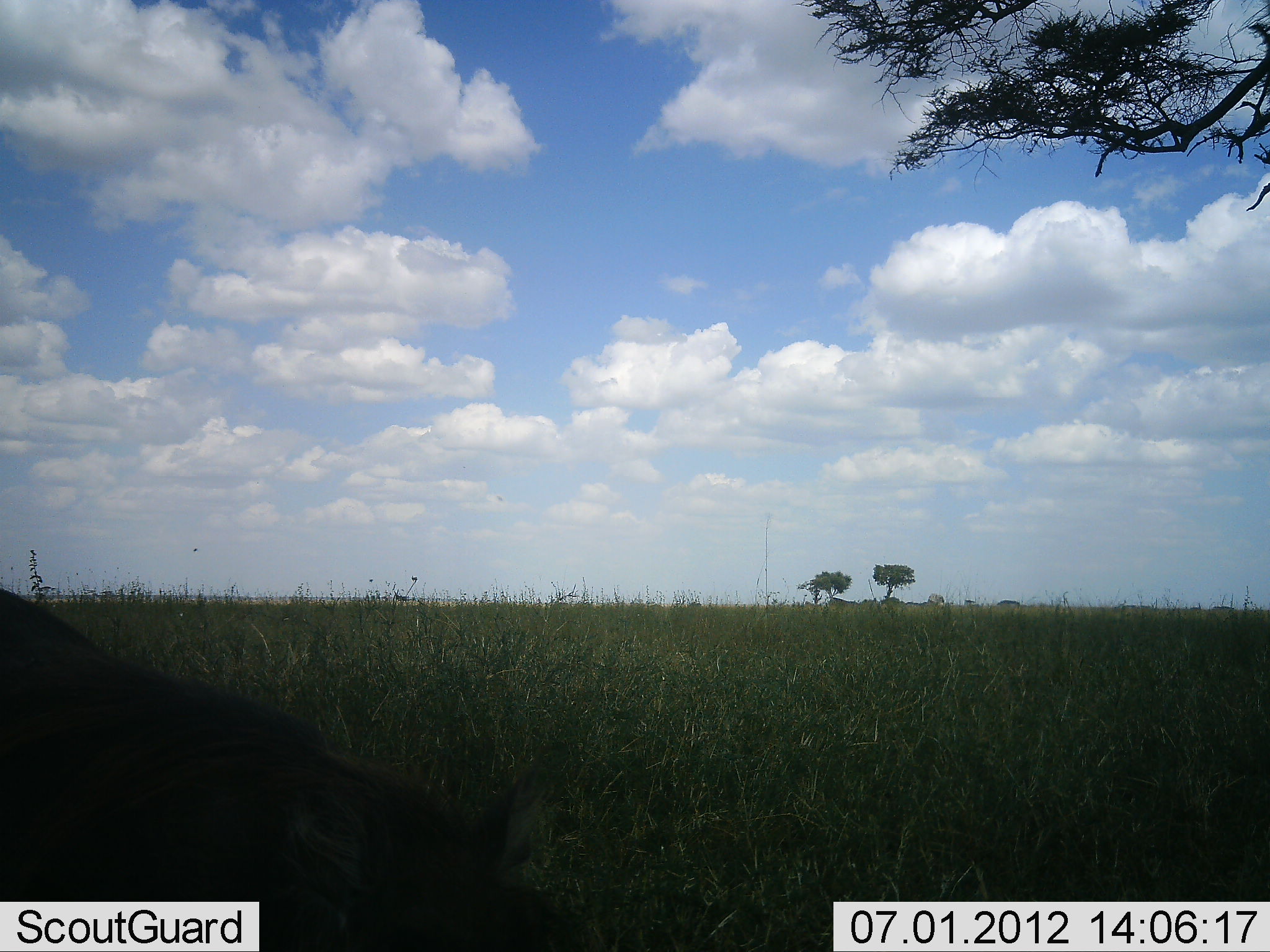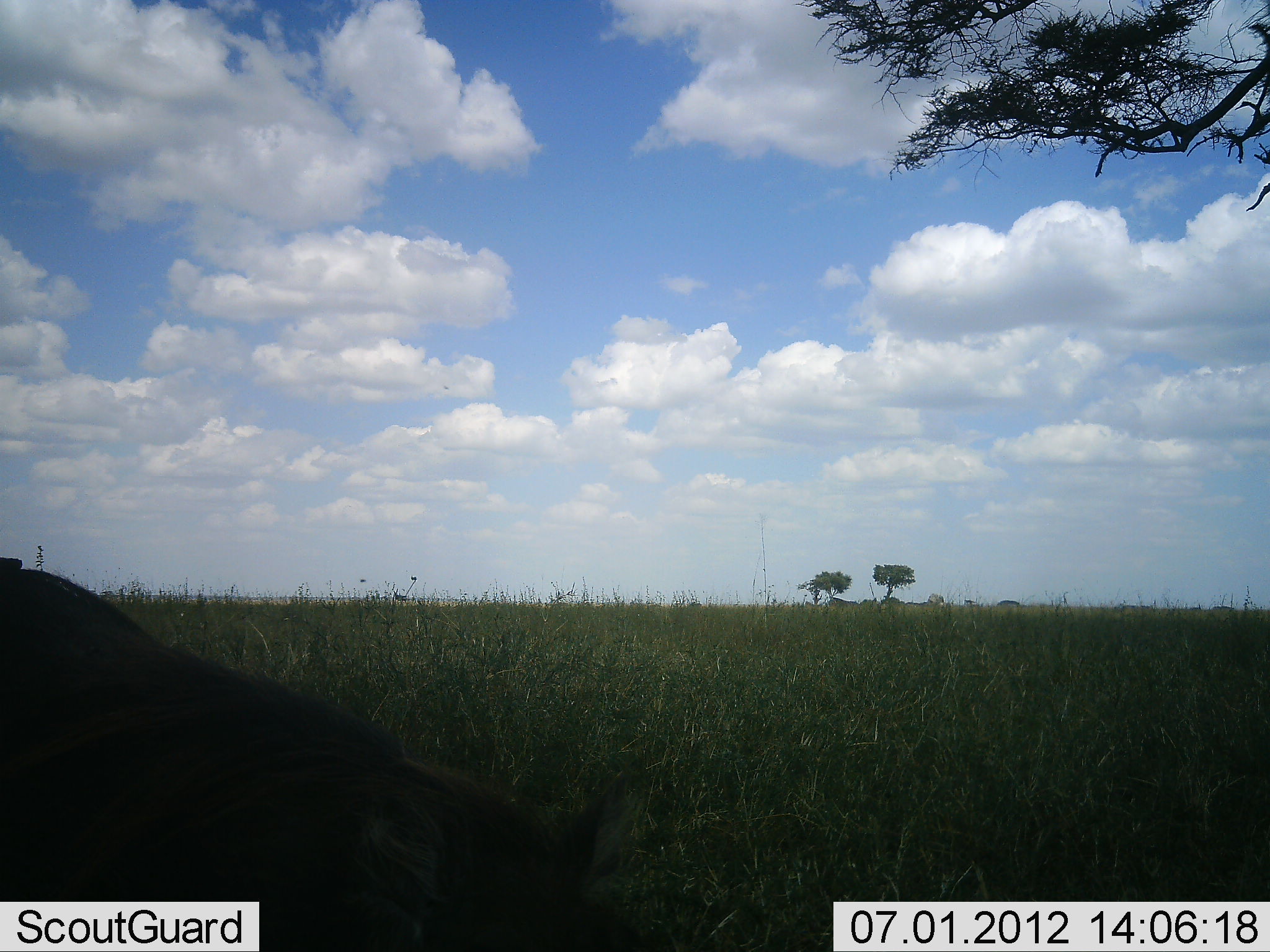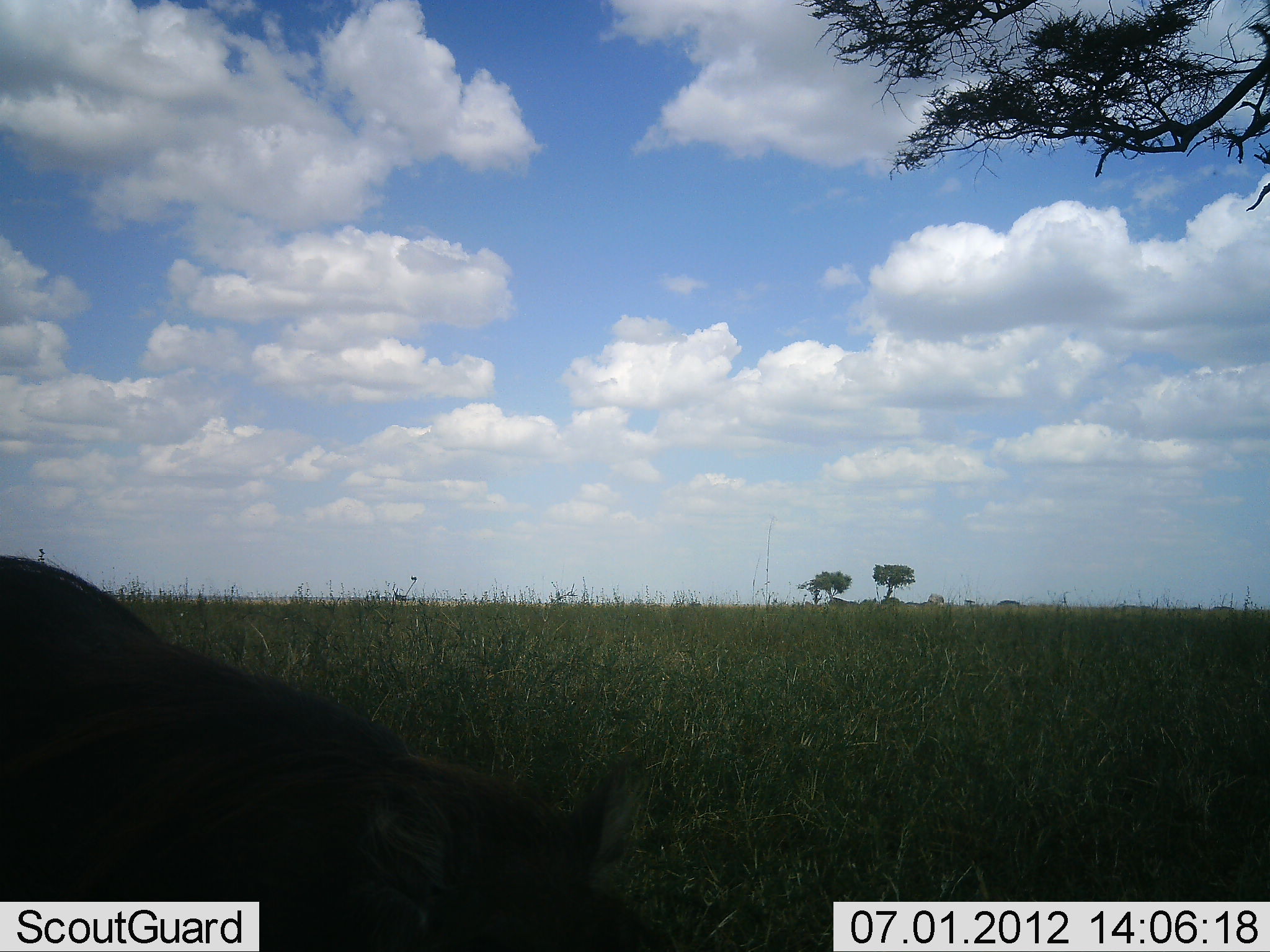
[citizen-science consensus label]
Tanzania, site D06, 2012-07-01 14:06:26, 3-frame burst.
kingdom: Animalia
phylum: Chordata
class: Mammalia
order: Artiodactyla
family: Suidae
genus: Phacochoerus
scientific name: Phacochoerus africanus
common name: warthog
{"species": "warthog (Phacochoerus africanus)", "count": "1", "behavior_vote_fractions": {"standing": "30%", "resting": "0%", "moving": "30%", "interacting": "0%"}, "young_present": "0%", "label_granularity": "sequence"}